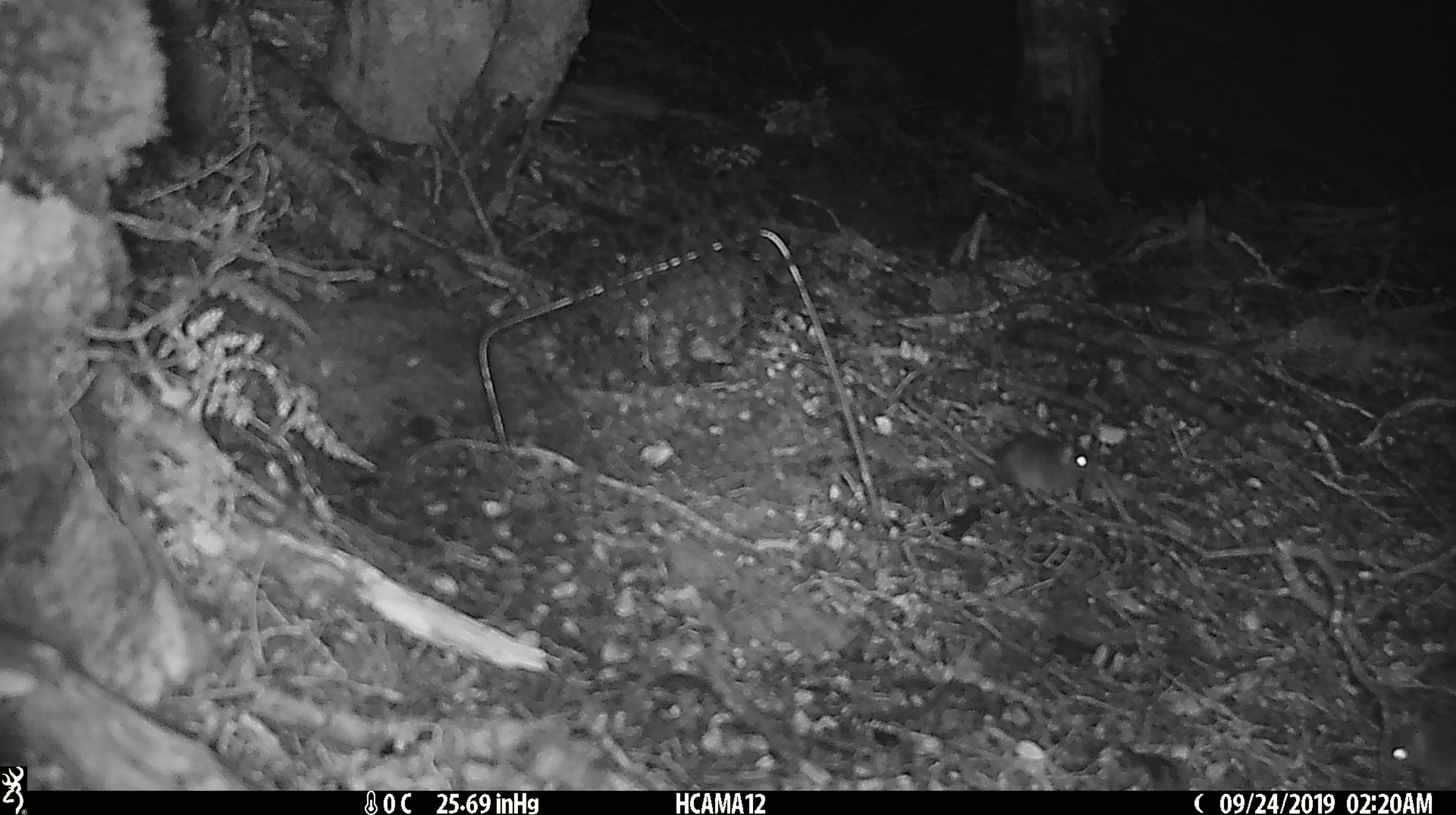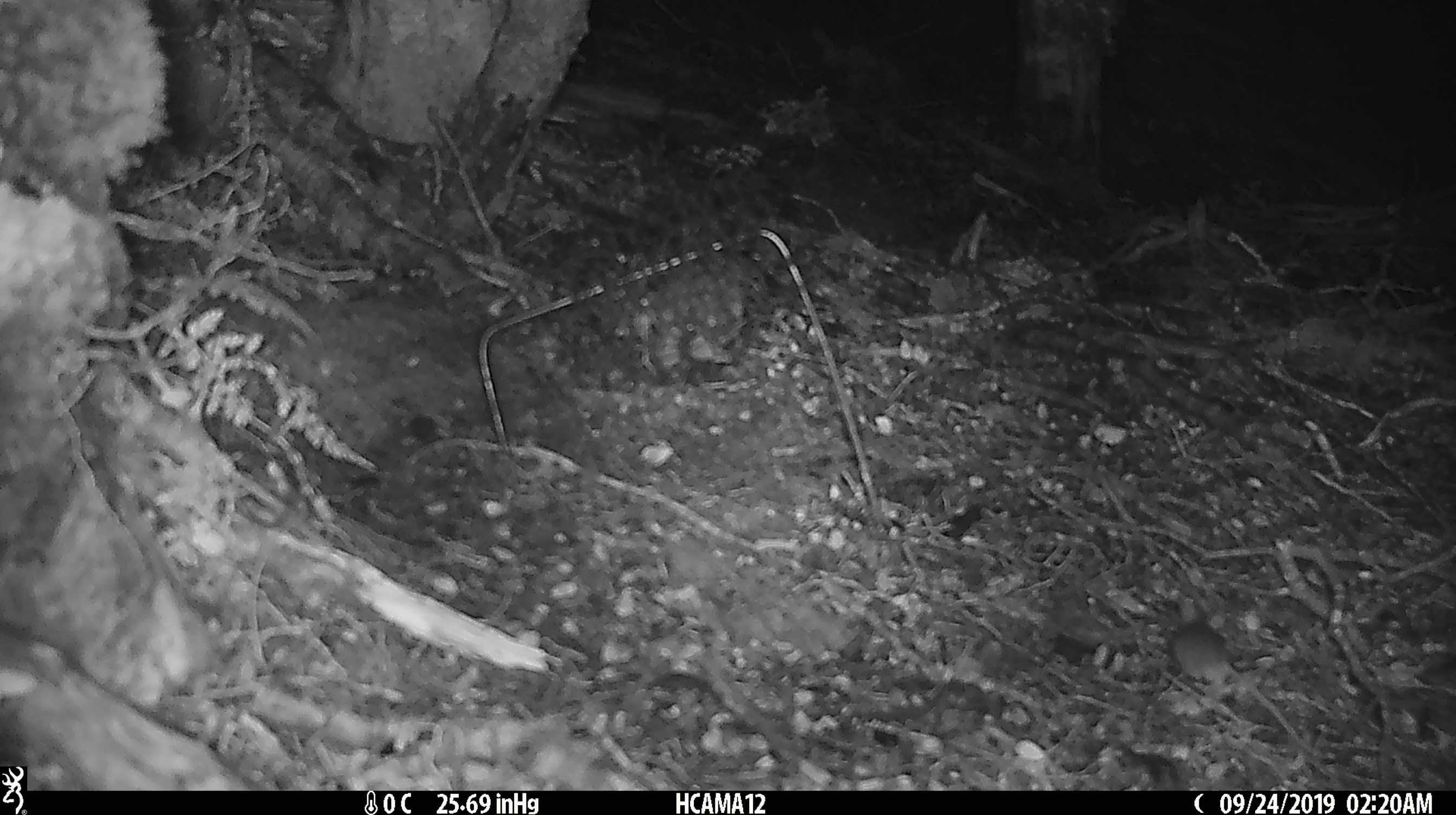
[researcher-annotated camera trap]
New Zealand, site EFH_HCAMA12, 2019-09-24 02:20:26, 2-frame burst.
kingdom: Animalia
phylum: Chordata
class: Mammalia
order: Rodentia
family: Muridae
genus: Mus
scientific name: Mus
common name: mouse